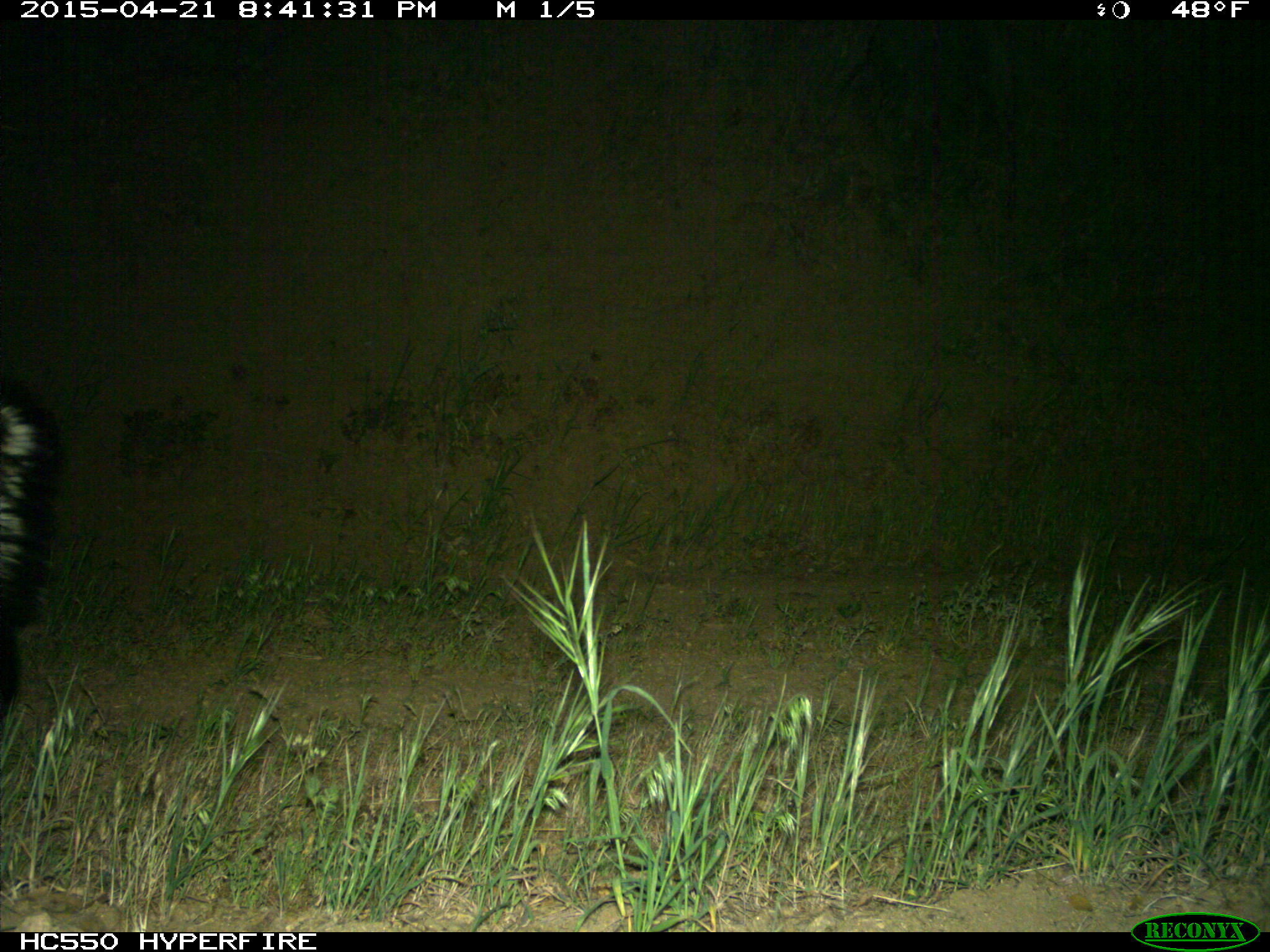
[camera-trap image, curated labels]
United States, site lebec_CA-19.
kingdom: Animalia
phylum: Chordata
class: Mammalia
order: Carnivora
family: Mephitidae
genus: Mephitis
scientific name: Mephitis mephitis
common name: striped skunk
Mephitis mephitis (striped skunk).